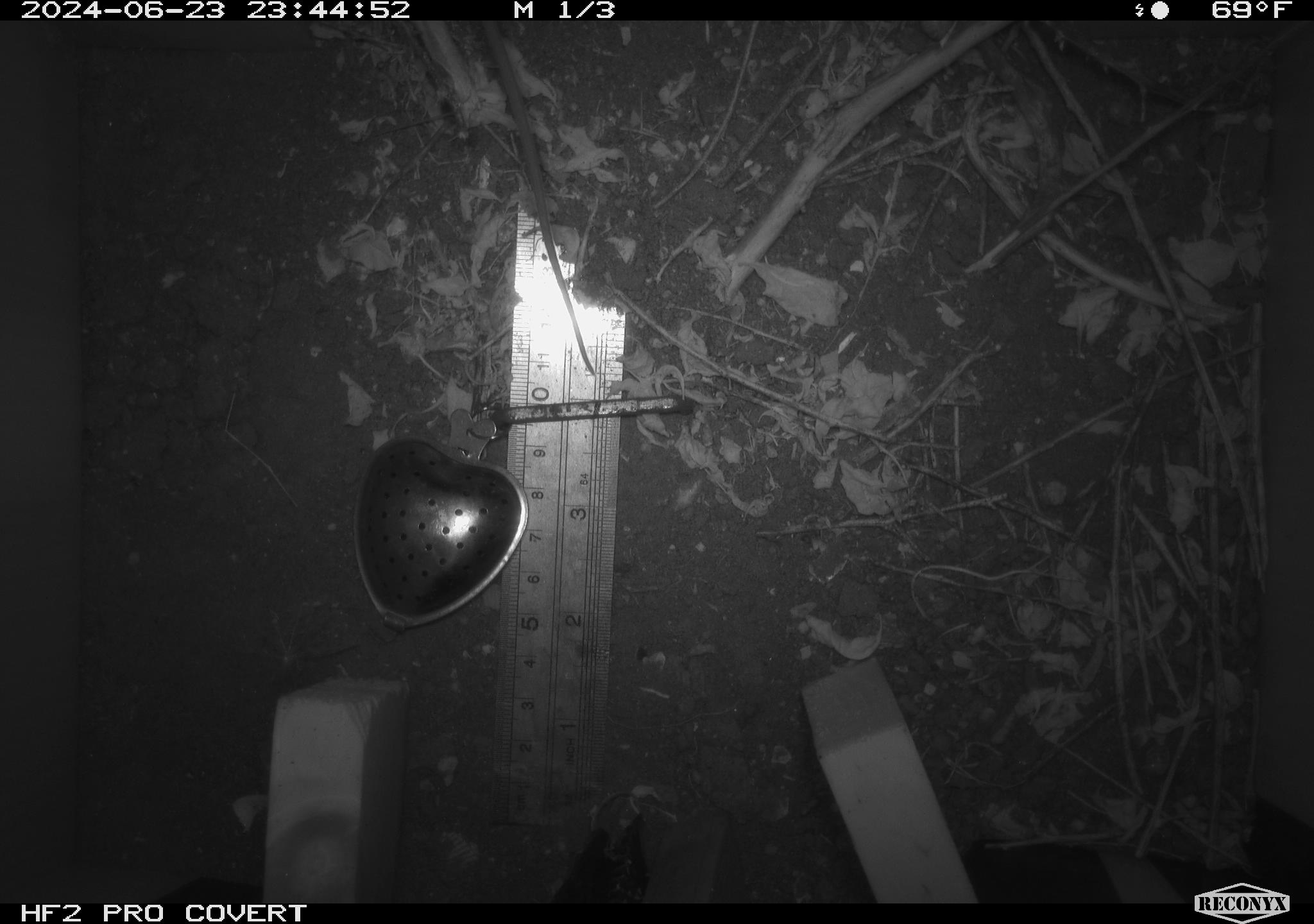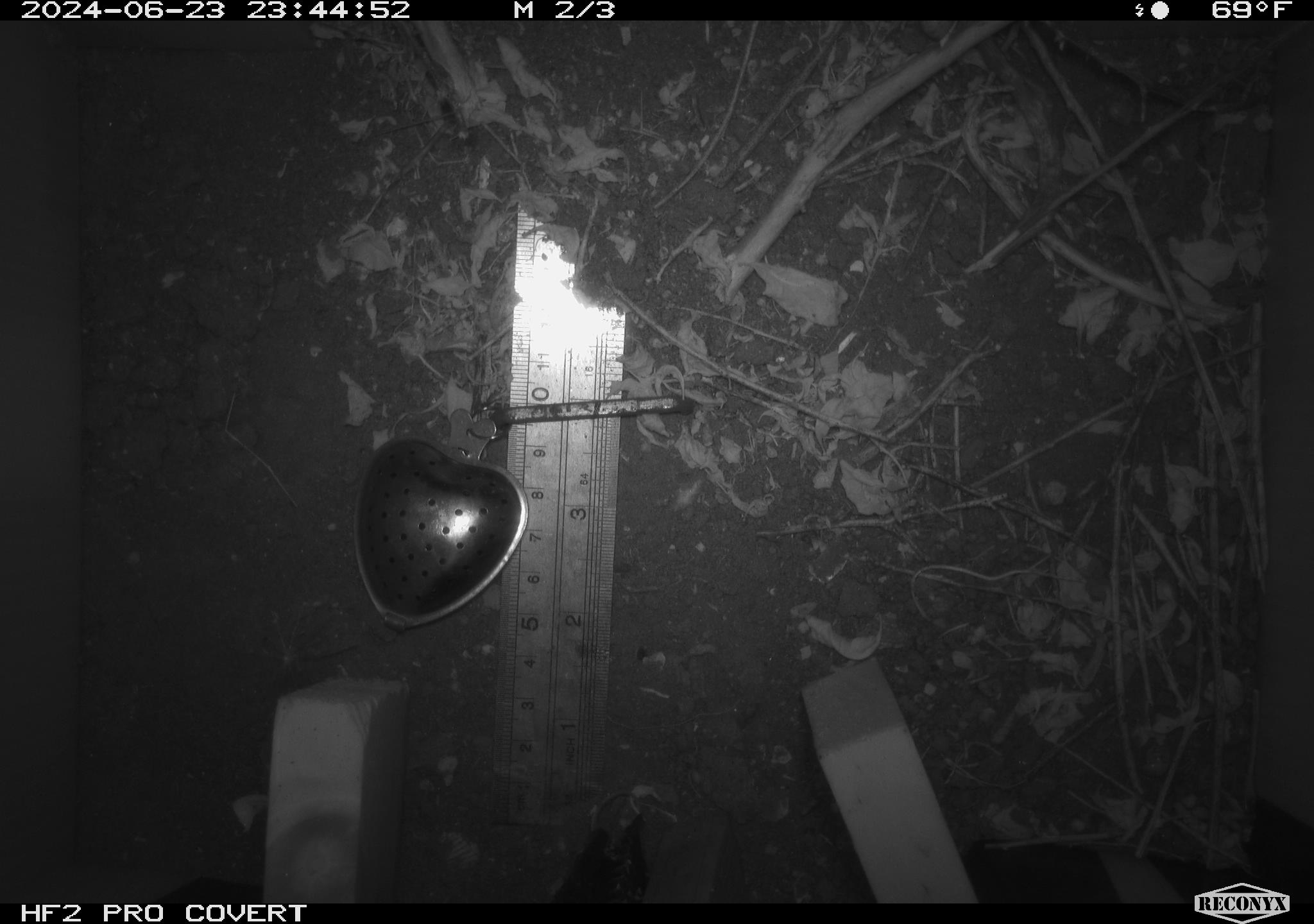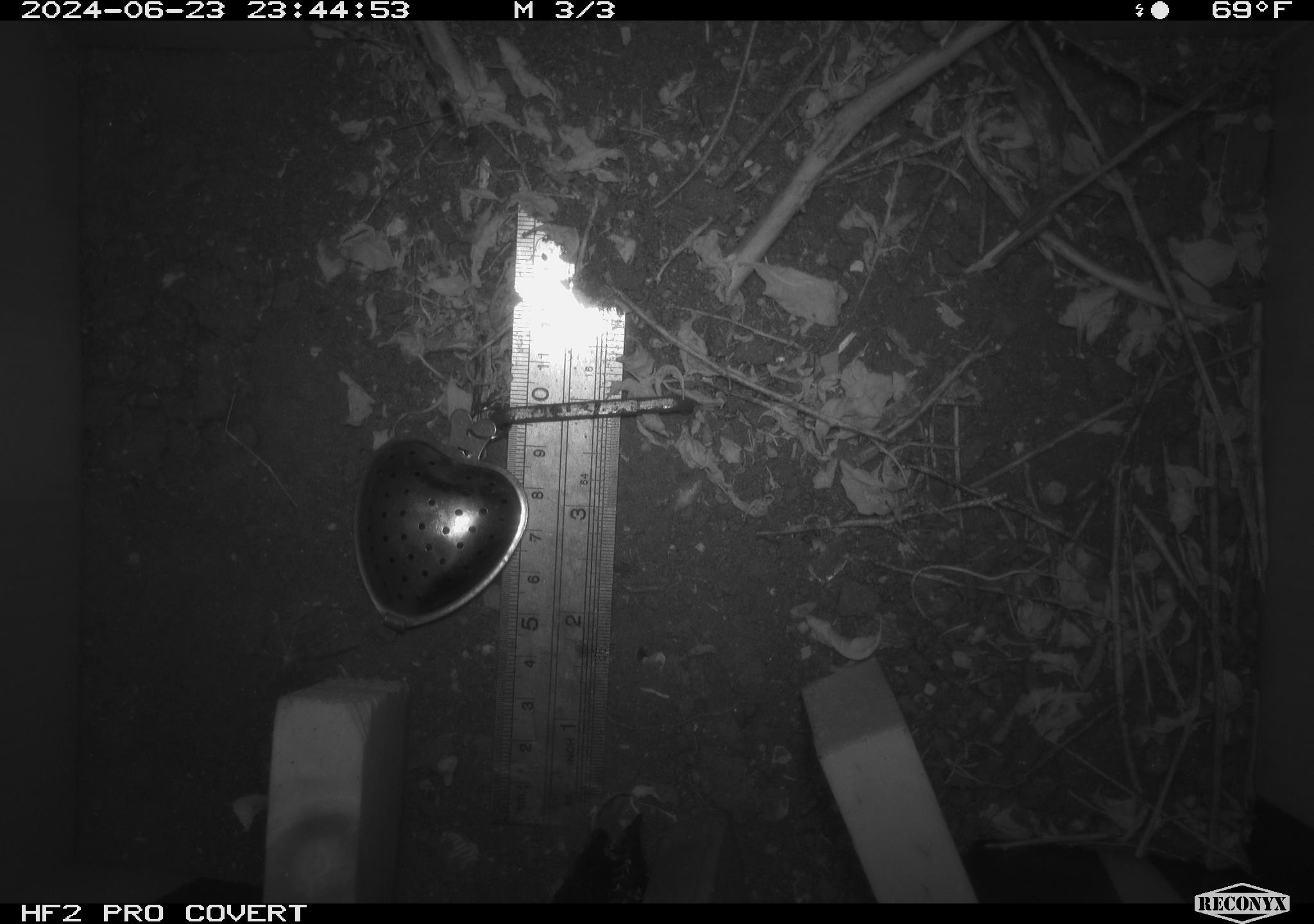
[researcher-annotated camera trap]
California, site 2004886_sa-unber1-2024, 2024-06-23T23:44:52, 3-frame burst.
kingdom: Animalia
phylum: Chordata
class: Mammalia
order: Rodentia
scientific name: Rodentia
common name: mouse species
Mouse species (Rodentia).